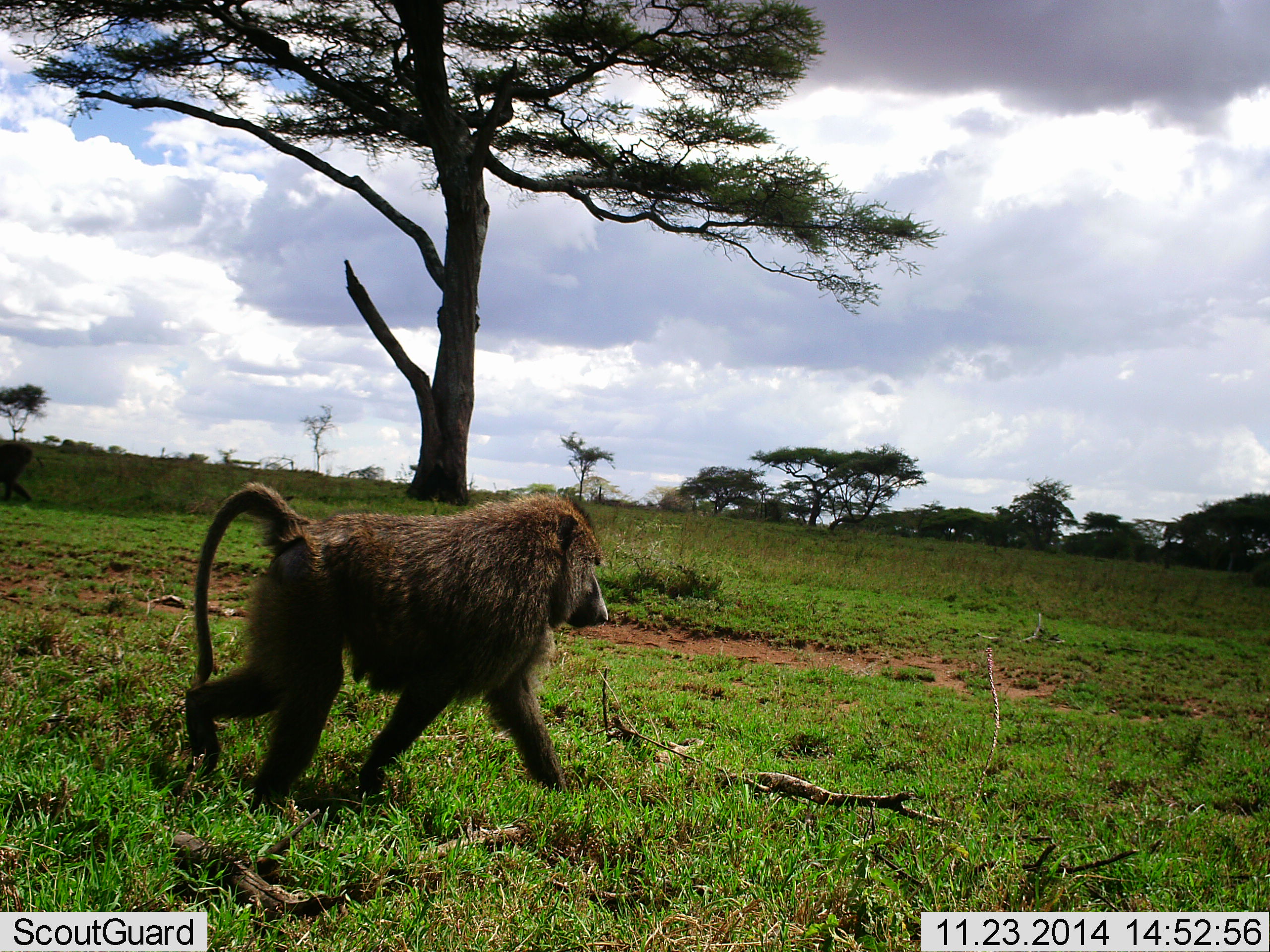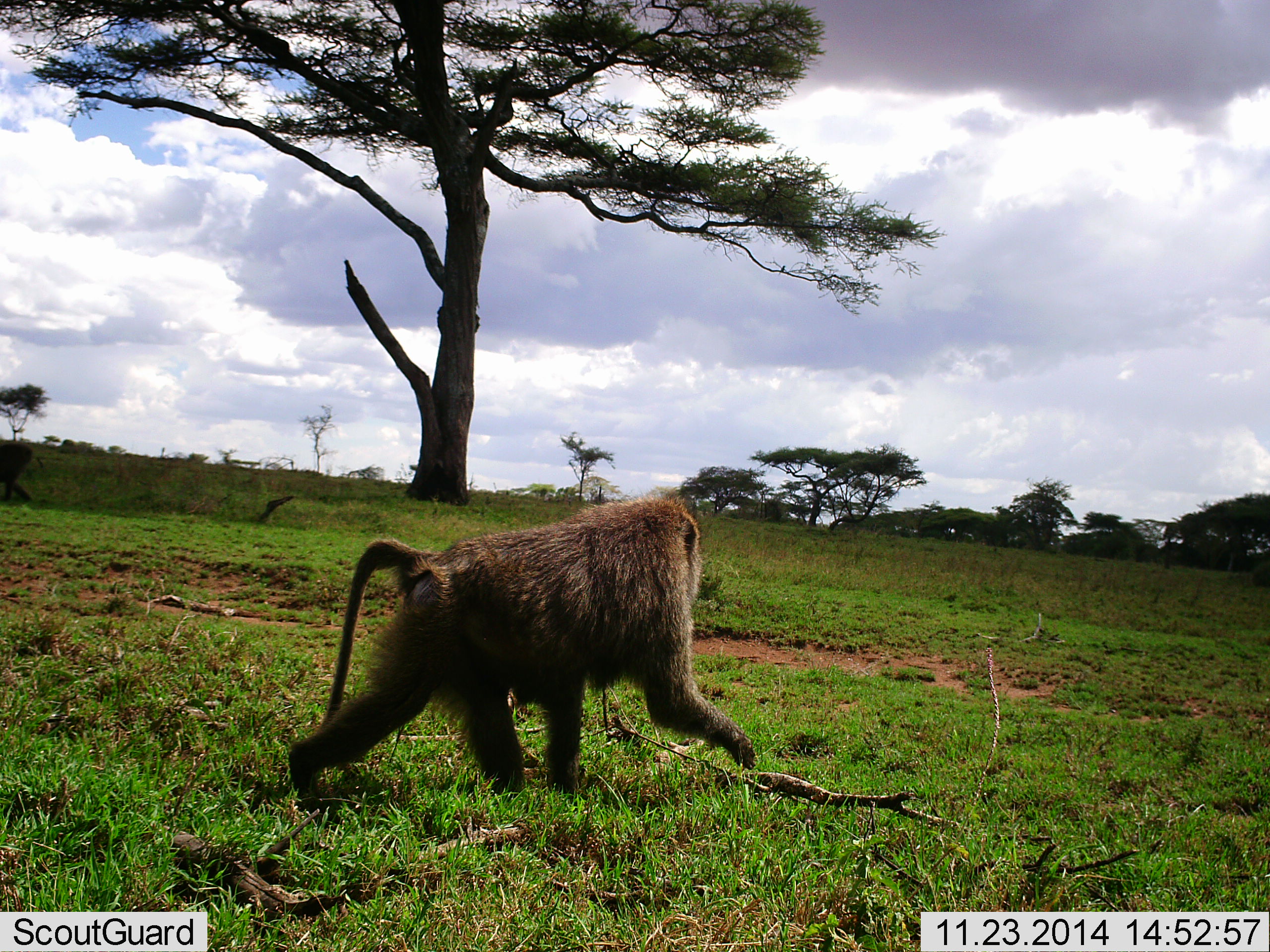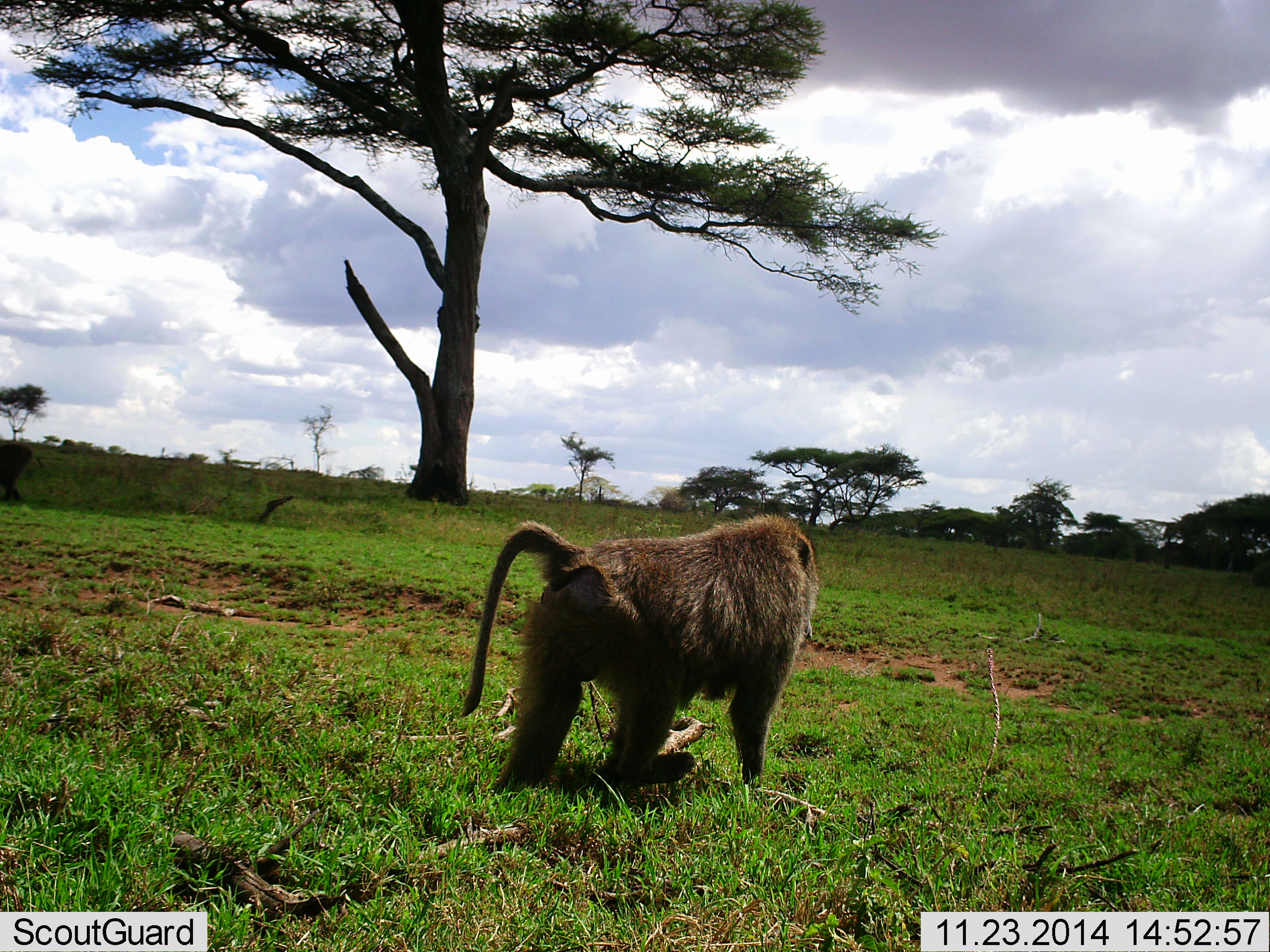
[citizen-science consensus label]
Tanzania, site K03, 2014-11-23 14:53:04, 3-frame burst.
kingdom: Animalia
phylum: Chordata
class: Mammalia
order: Primates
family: Cercopithecidae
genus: Papio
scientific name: Papio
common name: baboon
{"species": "baboon (Papio)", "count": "1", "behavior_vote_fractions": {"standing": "0%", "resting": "0%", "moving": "100%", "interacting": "0%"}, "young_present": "0%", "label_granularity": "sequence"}